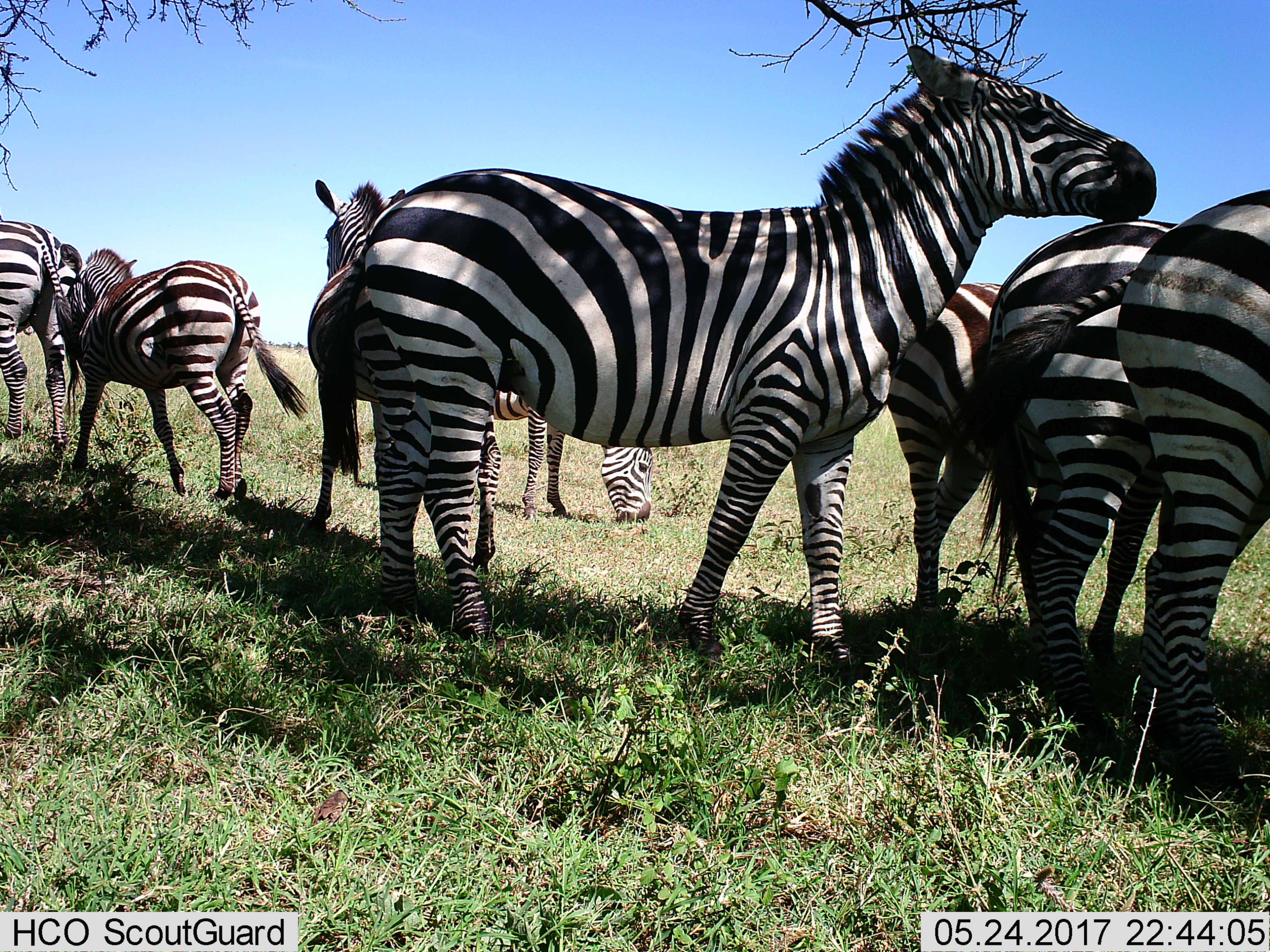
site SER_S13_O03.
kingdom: Animalia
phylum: Chordata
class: Mammalia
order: Perissodactyla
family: Equidae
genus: Equus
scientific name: Equus quagga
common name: plains zebra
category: zebraplains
Zebraplains (plains zebra) (Equus quagga), count 8. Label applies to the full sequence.